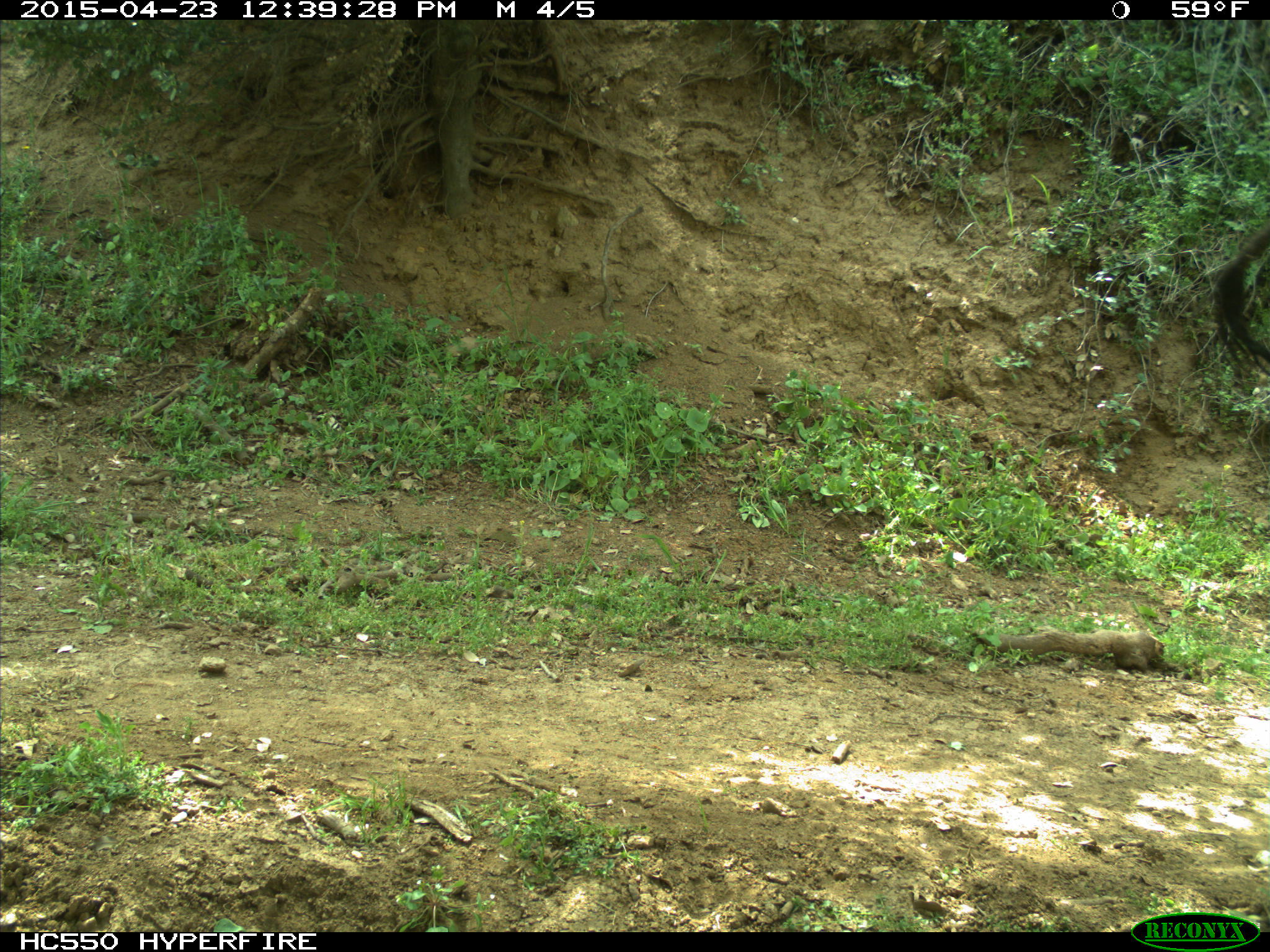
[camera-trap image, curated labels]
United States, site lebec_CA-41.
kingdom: Animalia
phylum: Chordata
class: Mammalia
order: Artiodactyla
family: Bovidae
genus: Bos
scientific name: Bos taurus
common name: domestic cow